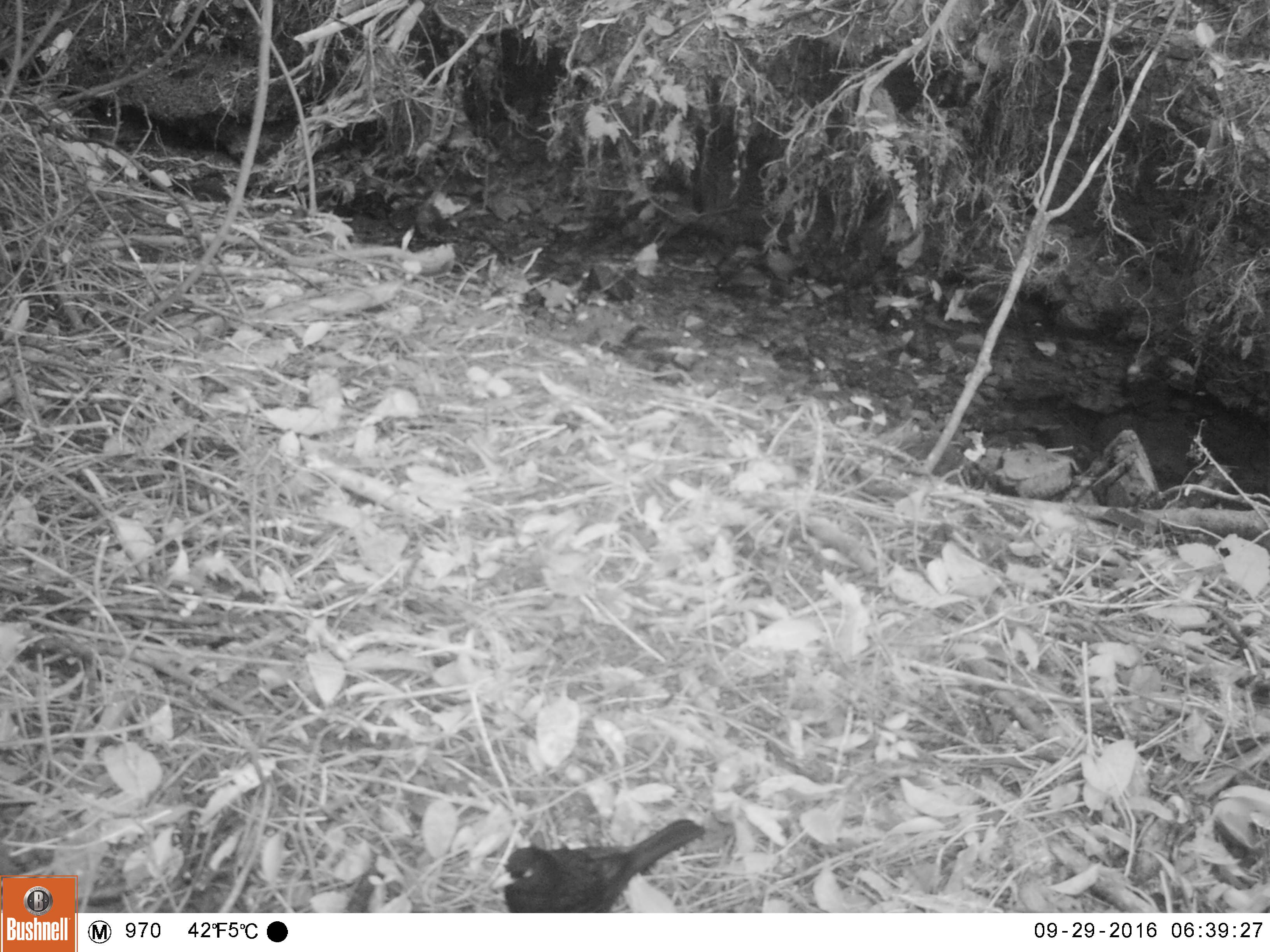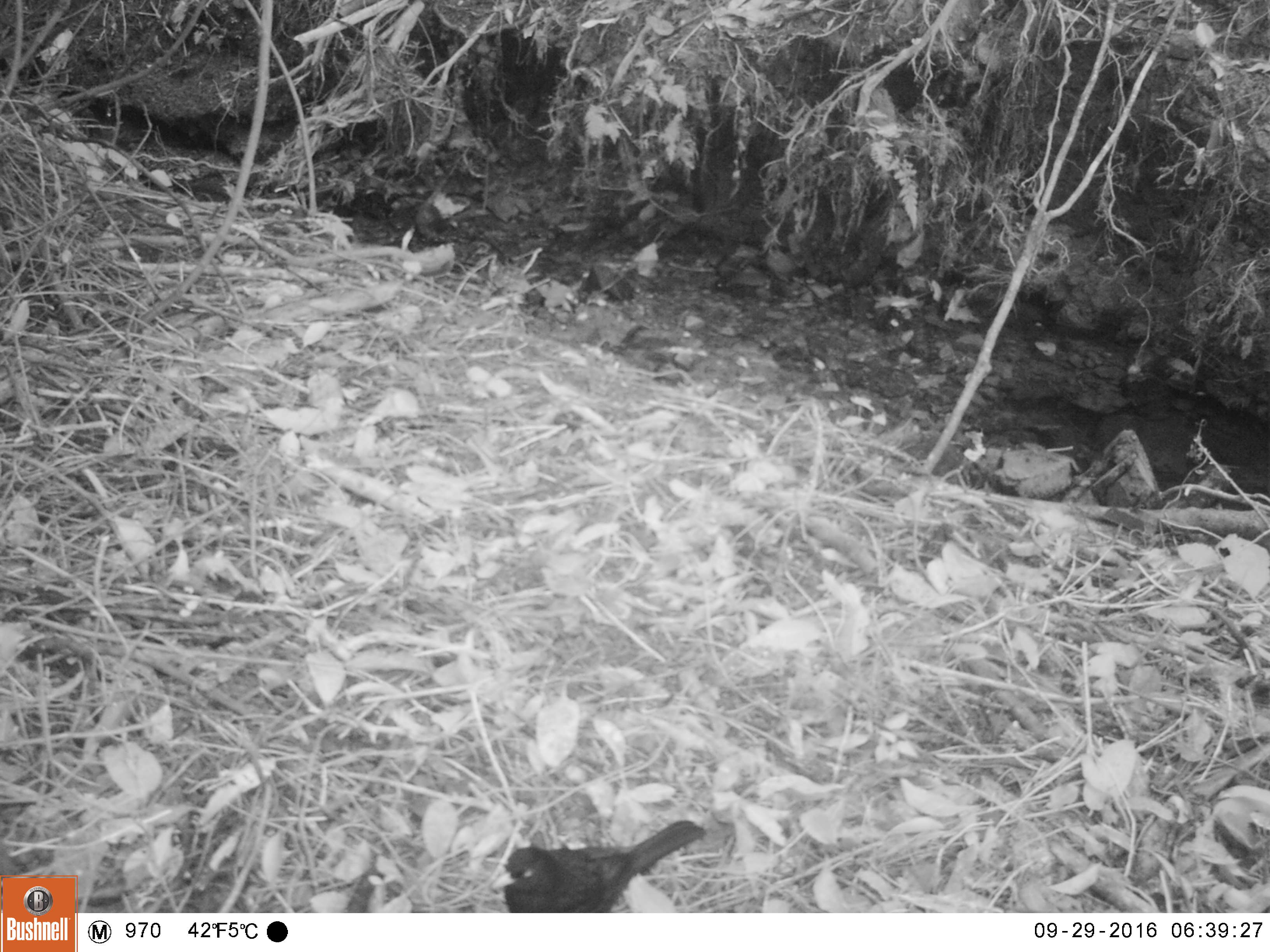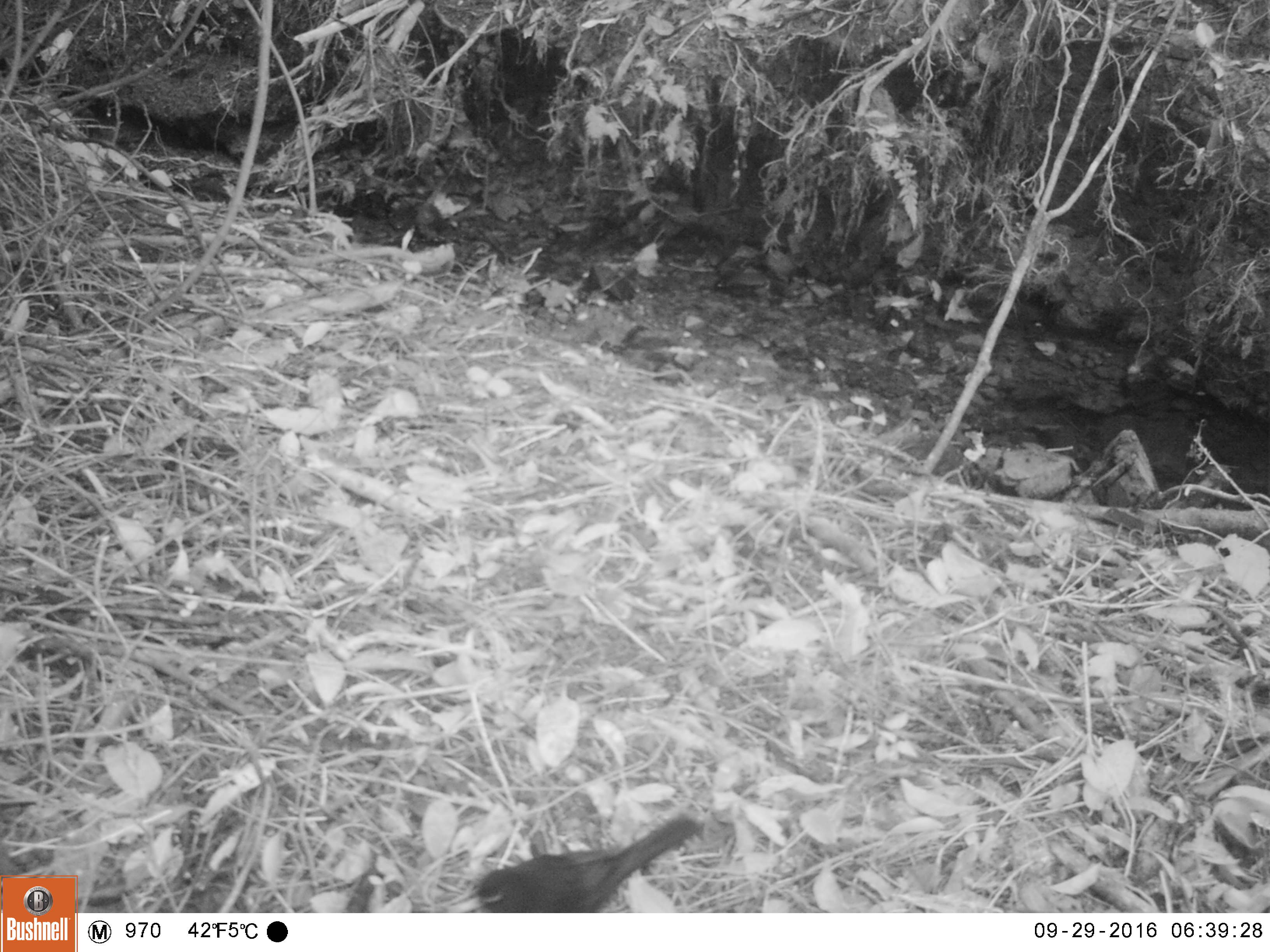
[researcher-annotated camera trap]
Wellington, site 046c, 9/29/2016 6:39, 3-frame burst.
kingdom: Animalia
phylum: Chordata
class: Aves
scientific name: Aves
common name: bird